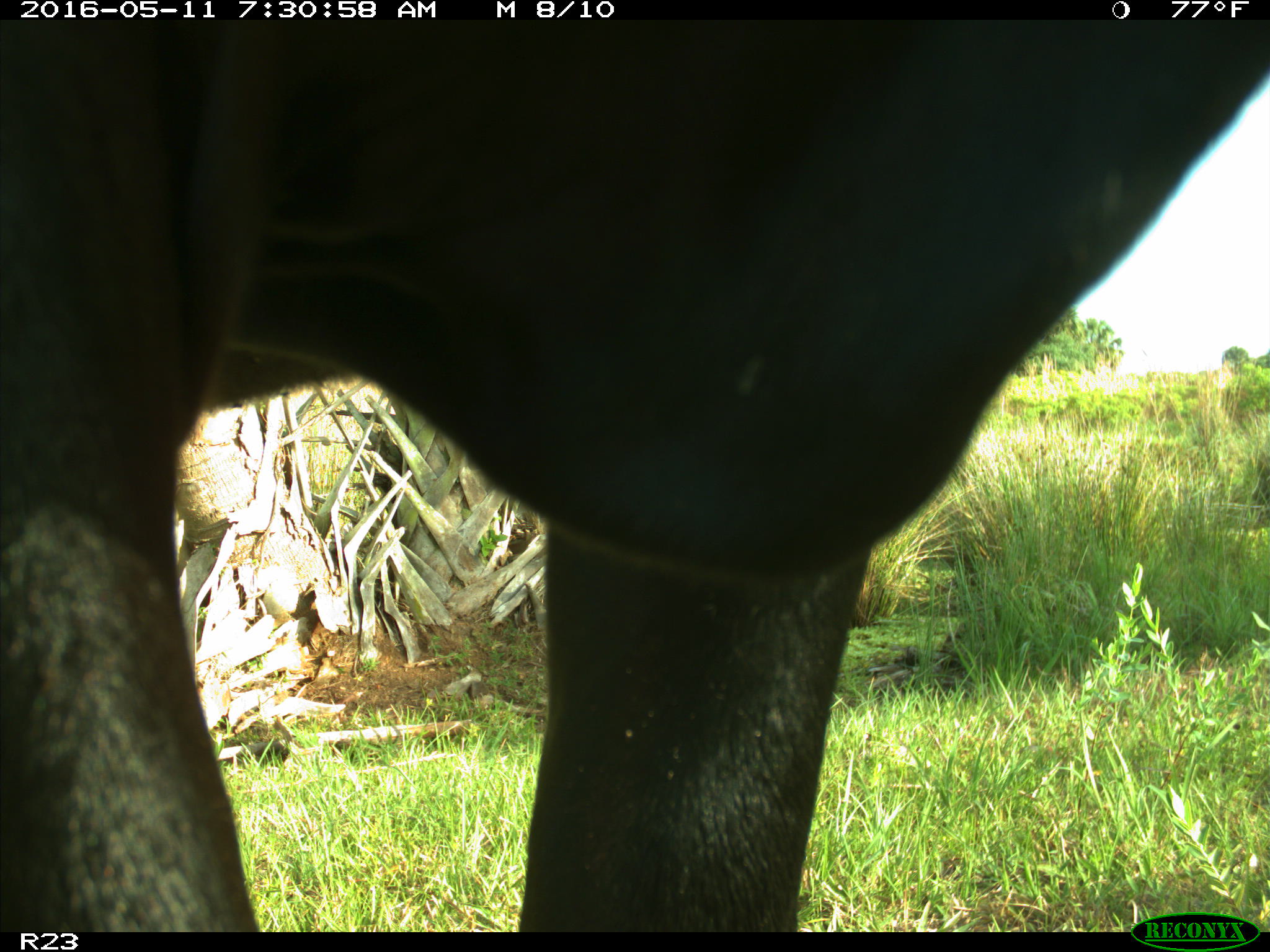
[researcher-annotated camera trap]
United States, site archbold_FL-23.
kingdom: Animalia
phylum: Chordata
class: Mammalia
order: Artiodactyla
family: Bovidae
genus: Bos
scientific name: Bos taurus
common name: domestic cow